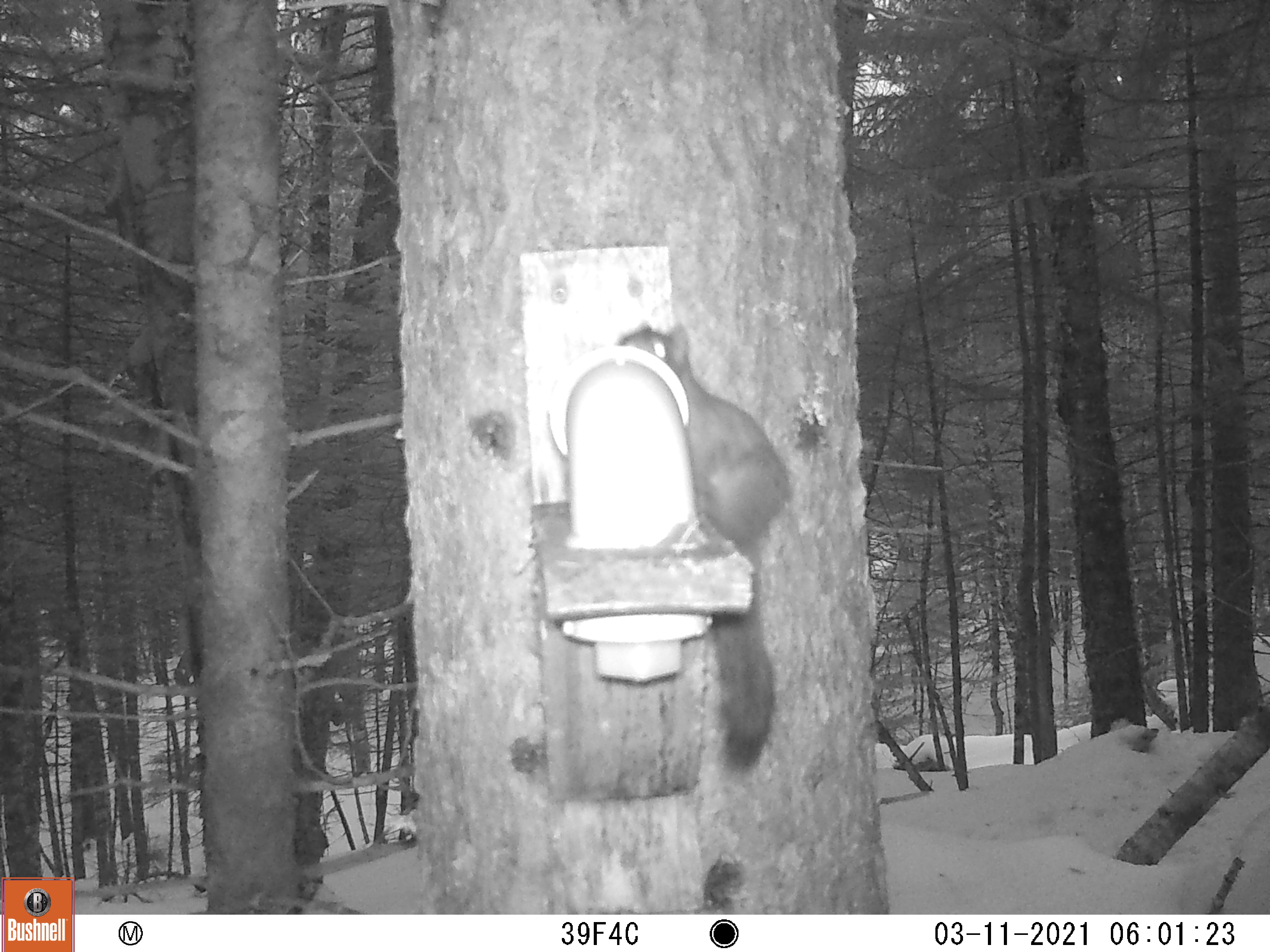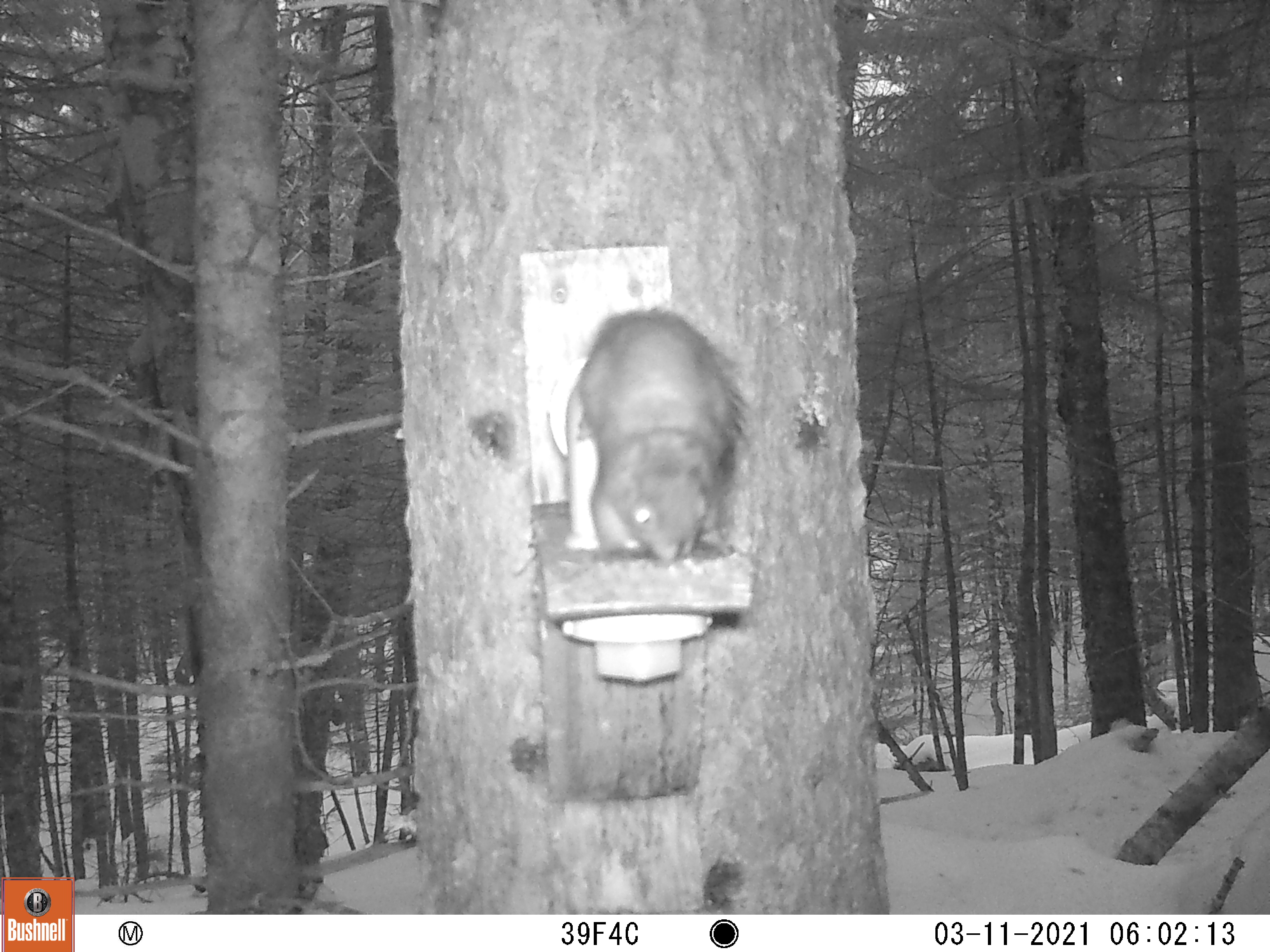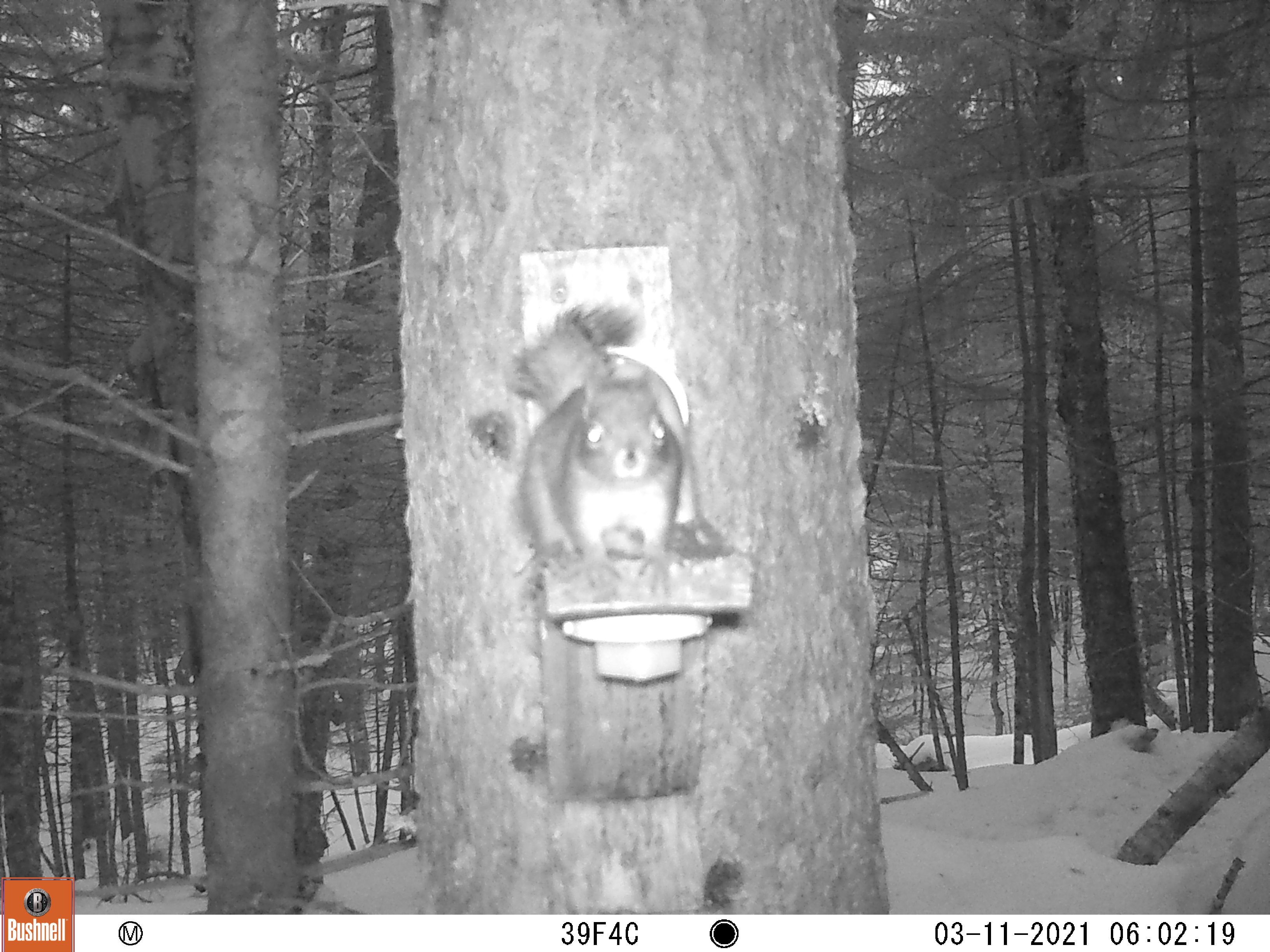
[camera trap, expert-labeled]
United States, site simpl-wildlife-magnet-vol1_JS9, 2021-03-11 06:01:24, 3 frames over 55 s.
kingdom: Animalia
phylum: Chordata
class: Mammalia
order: Rodentia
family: Sciuridae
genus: Tamiasciurus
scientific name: Tamiasciurus hudsonicus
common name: red squirrel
Red squirrel (Tamiasciurus hudsonicus).